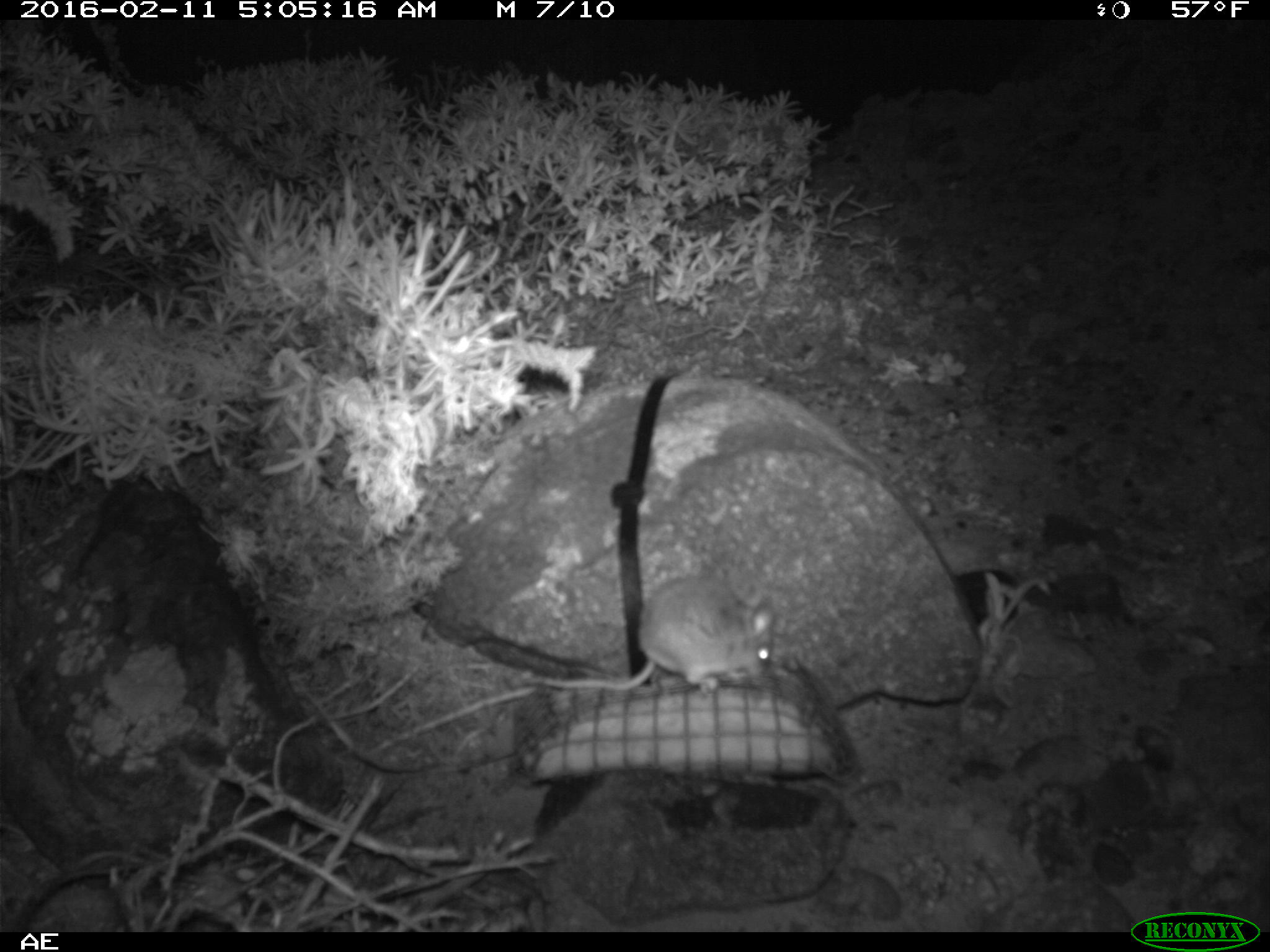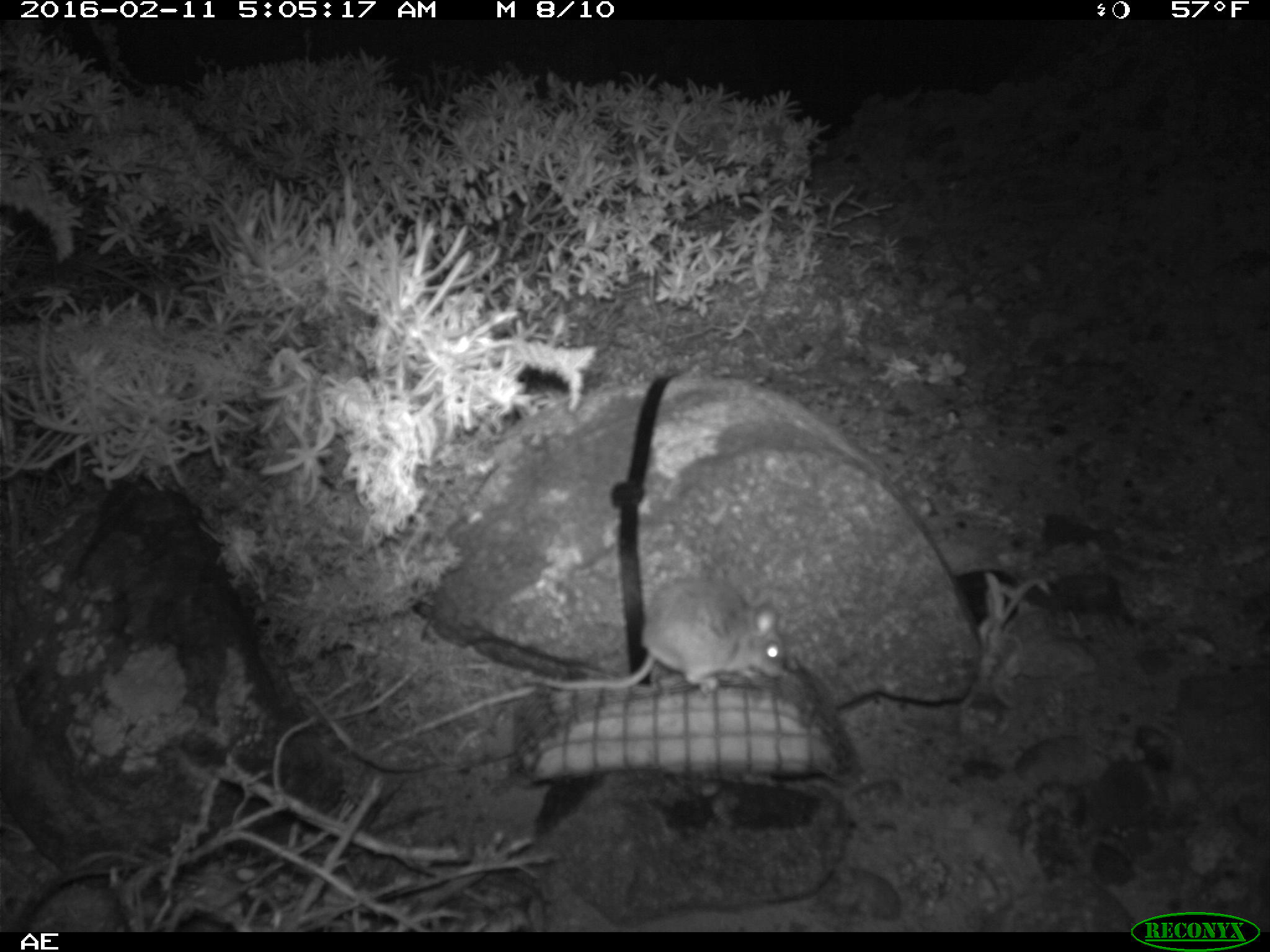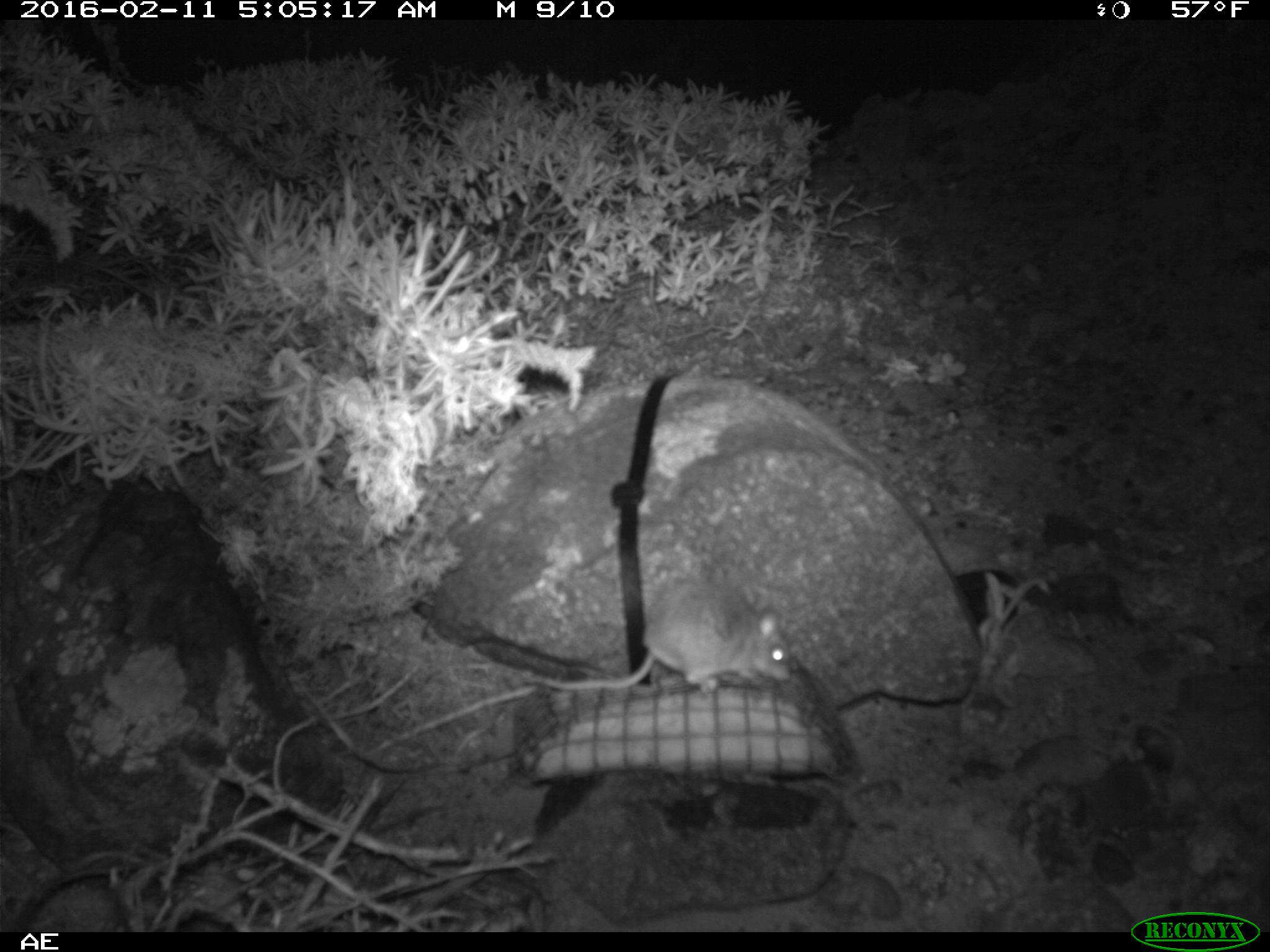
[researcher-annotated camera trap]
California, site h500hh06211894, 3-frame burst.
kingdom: Animalia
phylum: Chordata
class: Mammalia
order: Rodentia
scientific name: Rodentia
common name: rodent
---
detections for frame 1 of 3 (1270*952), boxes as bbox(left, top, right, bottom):
rodent: bbox(509, 573, 775, 696)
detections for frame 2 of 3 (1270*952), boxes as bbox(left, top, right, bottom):
rodent: bbox(535, 575, 782, 693)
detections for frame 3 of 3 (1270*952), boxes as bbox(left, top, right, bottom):
rodent: bbox(520, 580, 792, 695)